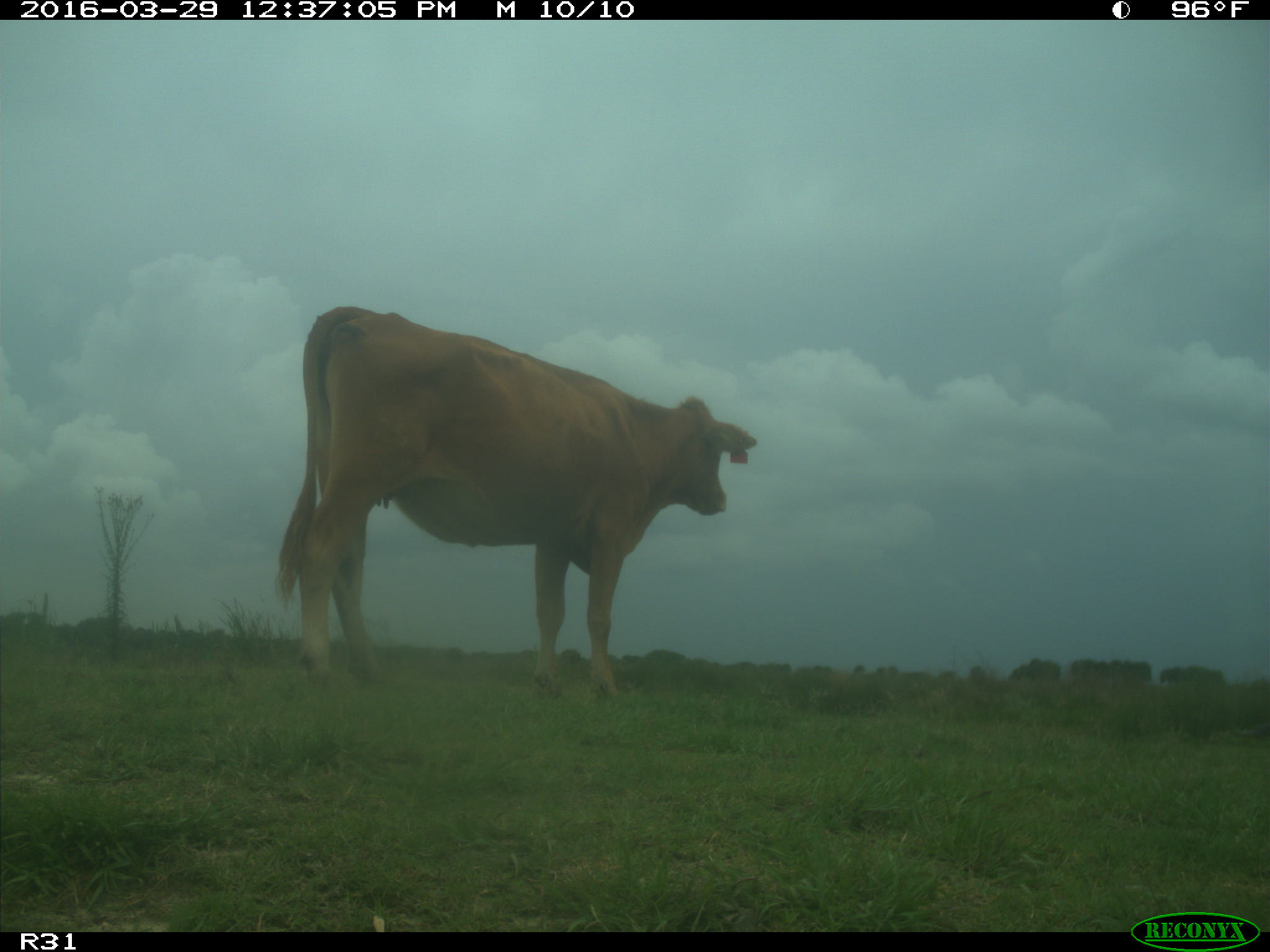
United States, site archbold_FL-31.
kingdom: Animalia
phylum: Chordata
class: Mammalia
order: Artiodactyla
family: Bovidae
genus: Bos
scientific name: Bos taurus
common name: domestic cow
Bos taurus (domestic cow).